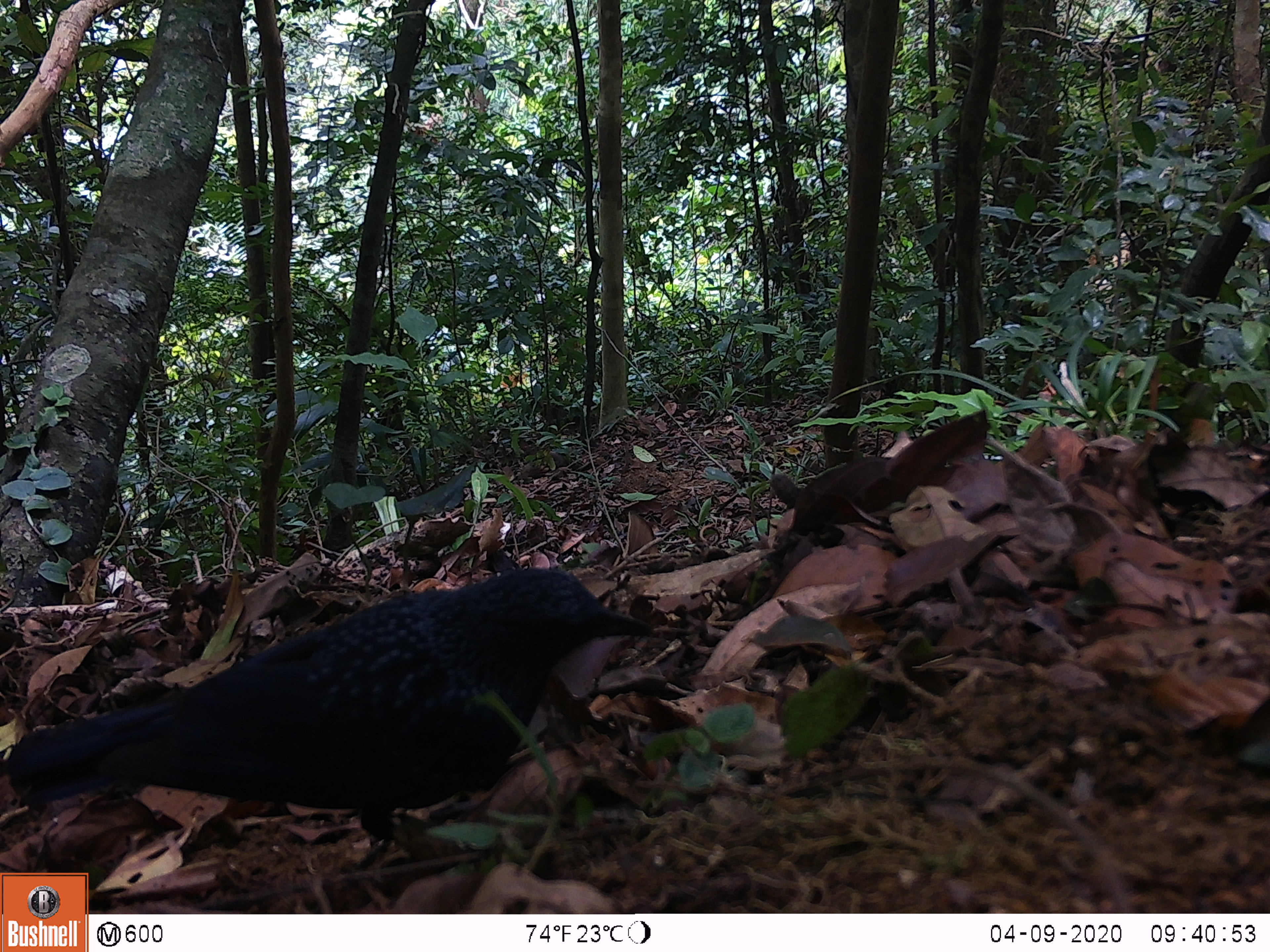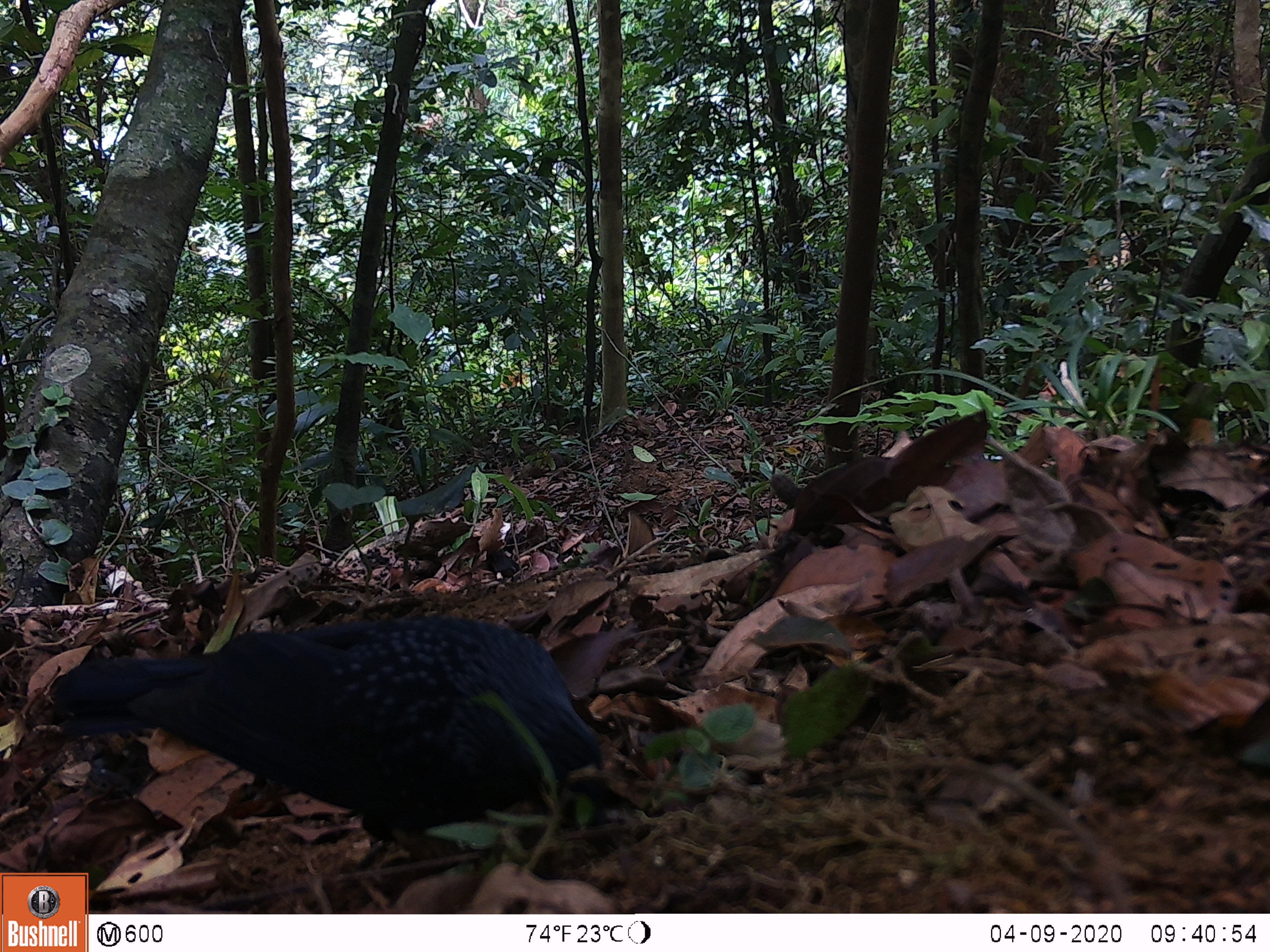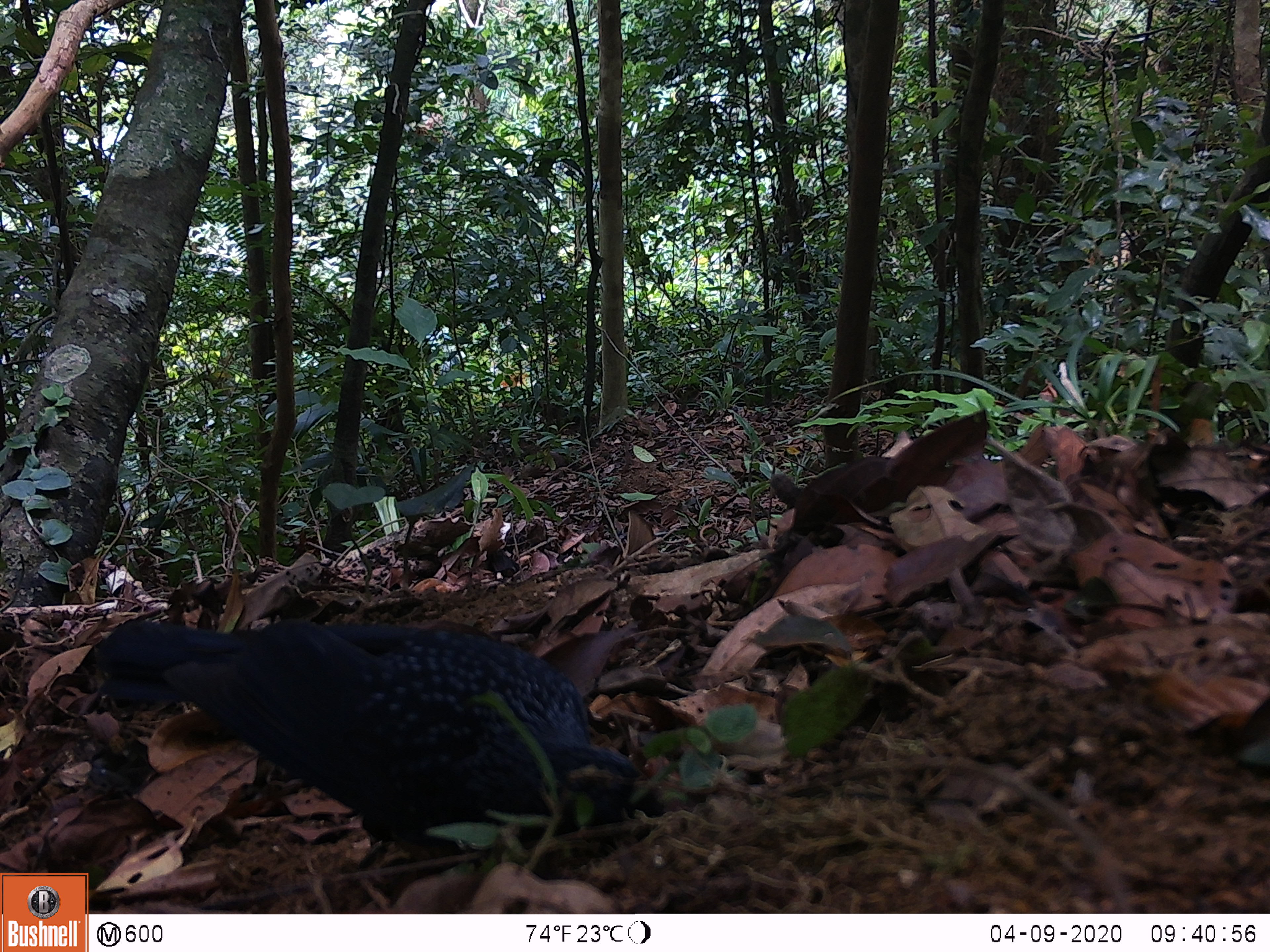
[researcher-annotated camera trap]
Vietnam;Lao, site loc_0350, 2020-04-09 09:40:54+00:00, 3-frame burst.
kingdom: Animalia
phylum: Chordata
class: Aves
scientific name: Aves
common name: bird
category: unidentified bird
Unidentified bird (bird) (Aves). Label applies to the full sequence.